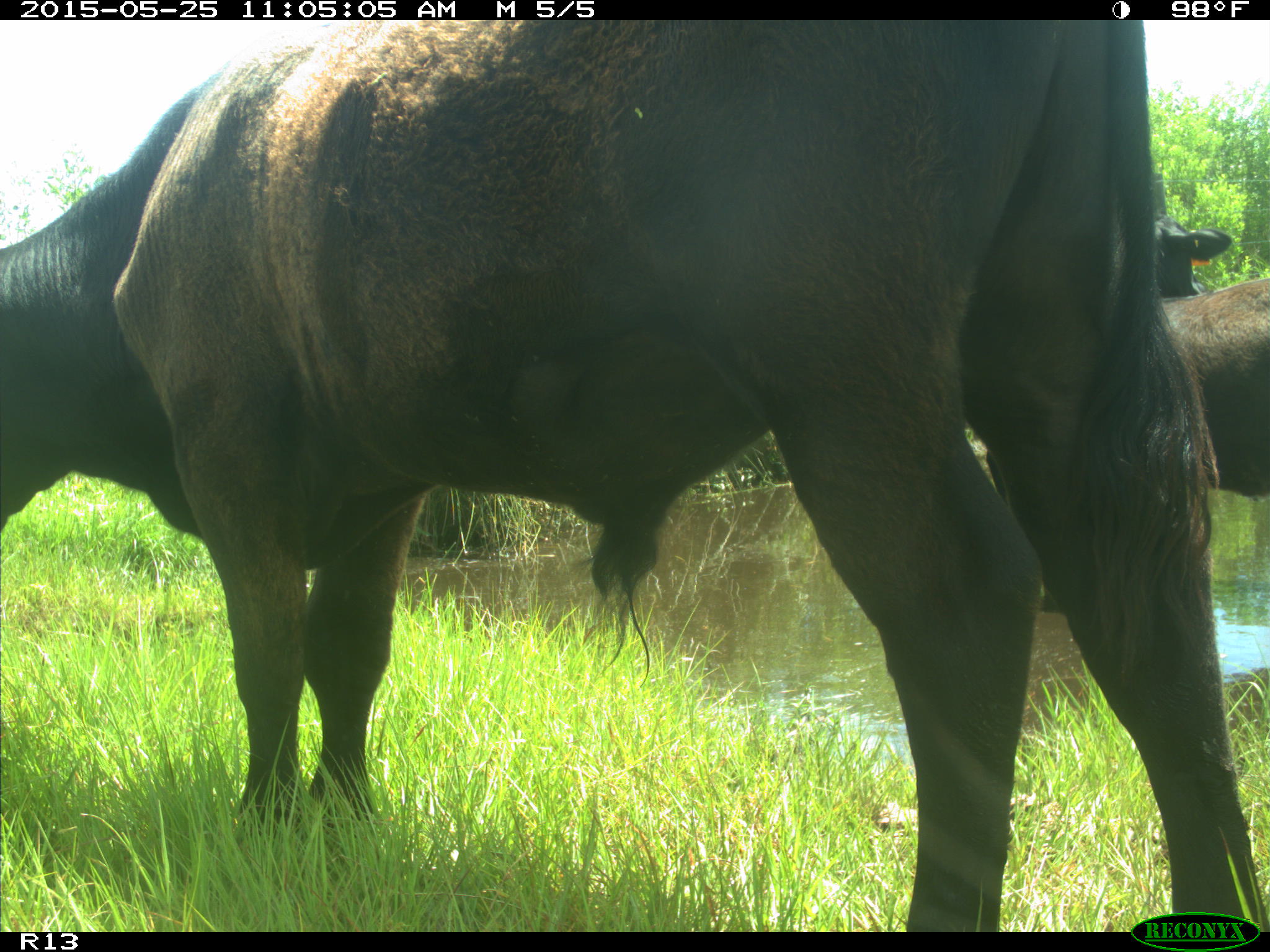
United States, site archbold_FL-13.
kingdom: Animalia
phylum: Chordata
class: Mammalia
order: Artiodactyla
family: Bovidae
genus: Bos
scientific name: Bos taurus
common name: domestic cow